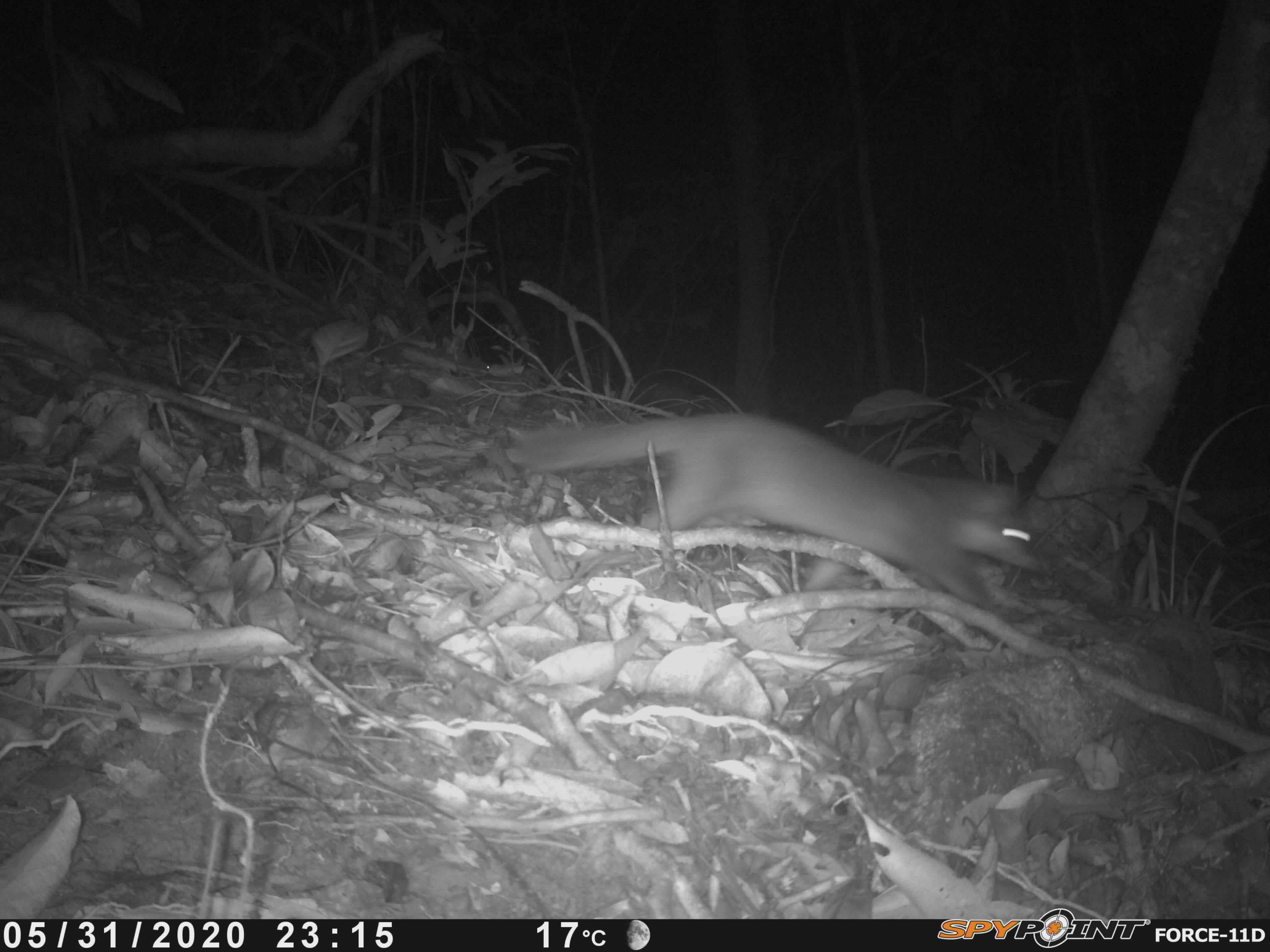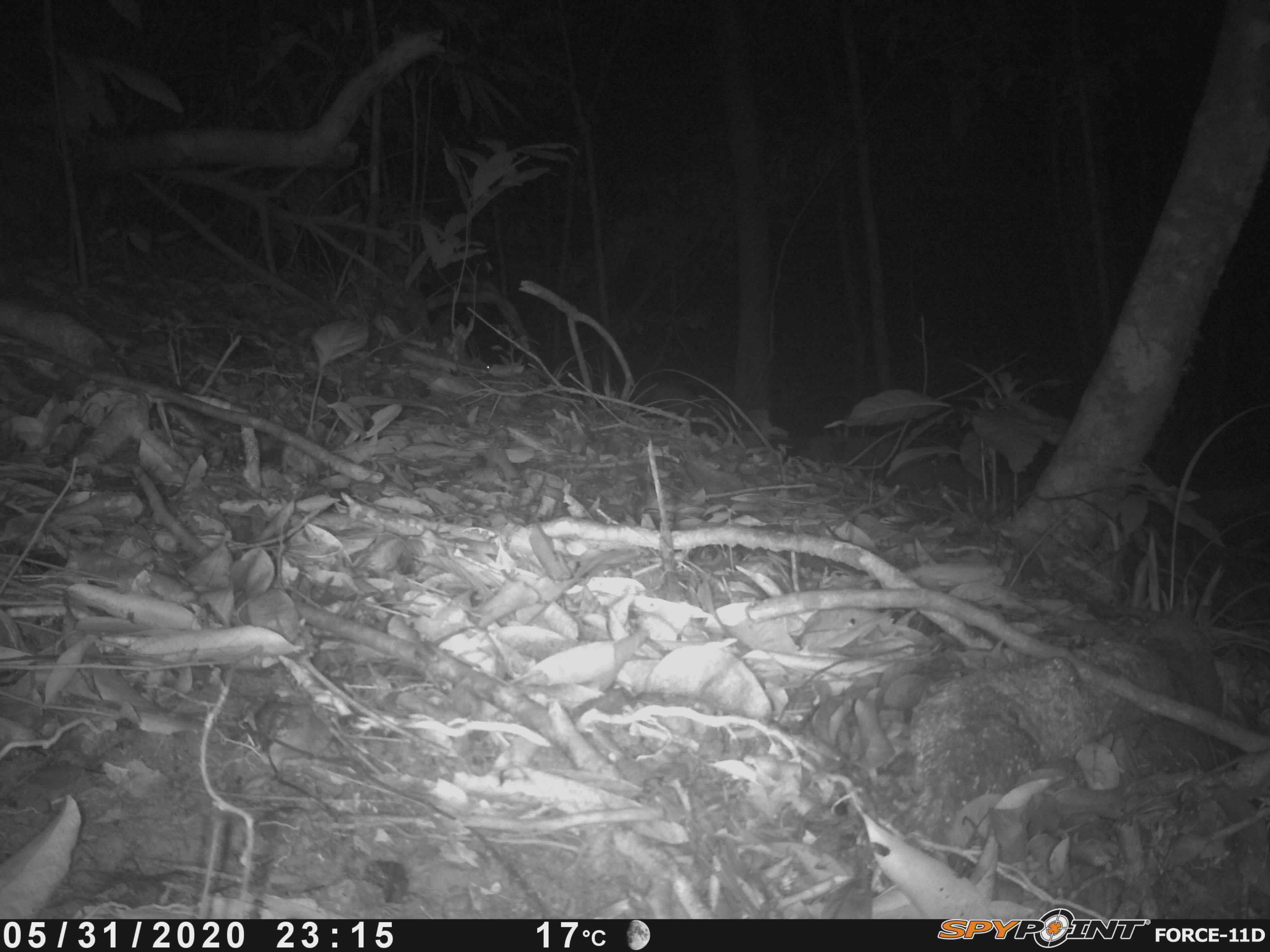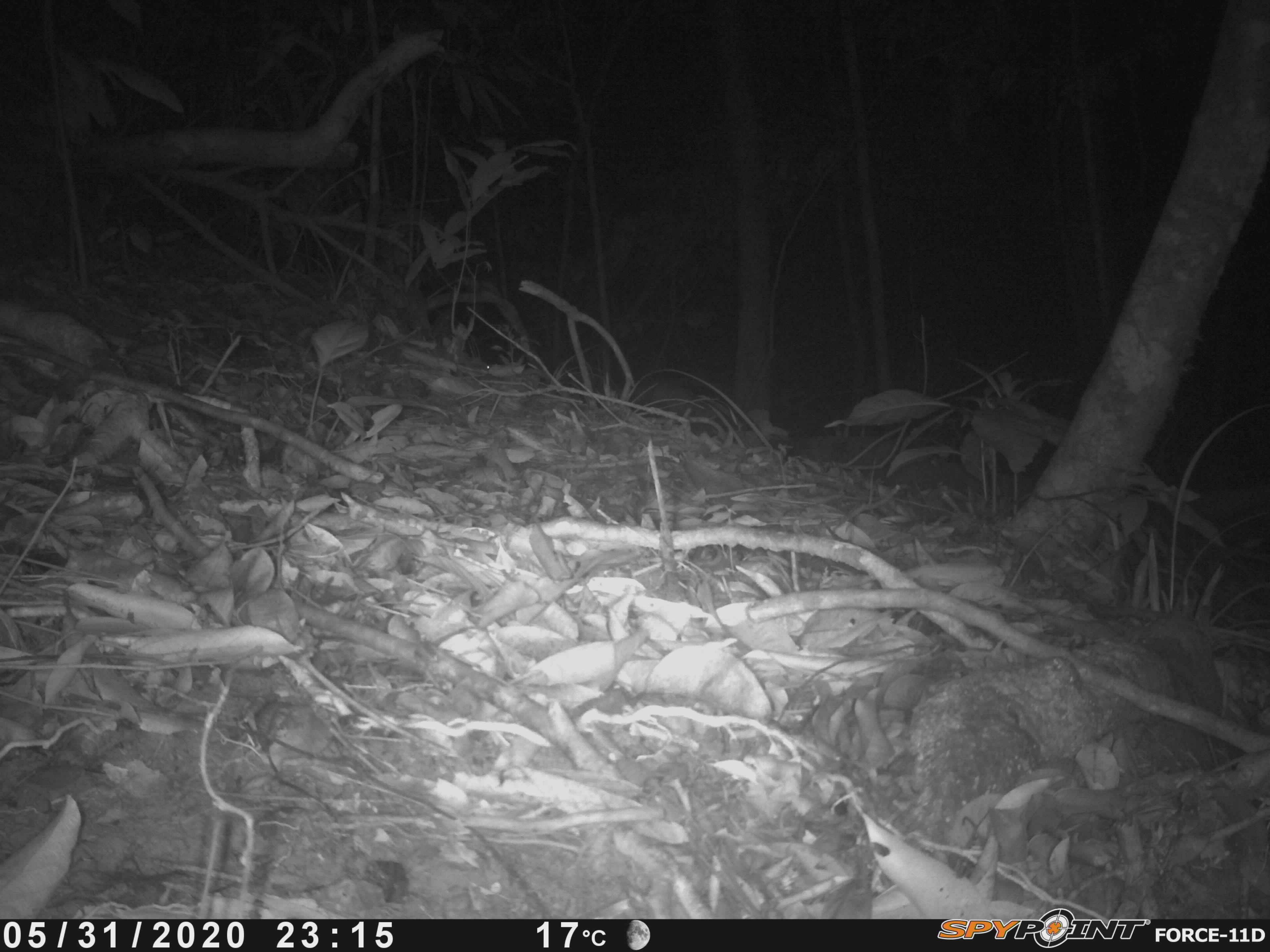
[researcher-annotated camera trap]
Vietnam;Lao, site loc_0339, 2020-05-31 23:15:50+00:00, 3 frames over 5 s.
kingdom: Animalia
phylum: Chordata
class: Mammalia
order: Carnivora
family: Mustelidae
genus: Melogale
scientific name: Melogale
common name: ferret badger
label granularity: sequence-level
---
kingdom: Animalia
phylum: Arthropoda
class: Insecta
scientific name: Insecta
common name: insect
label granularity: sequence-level